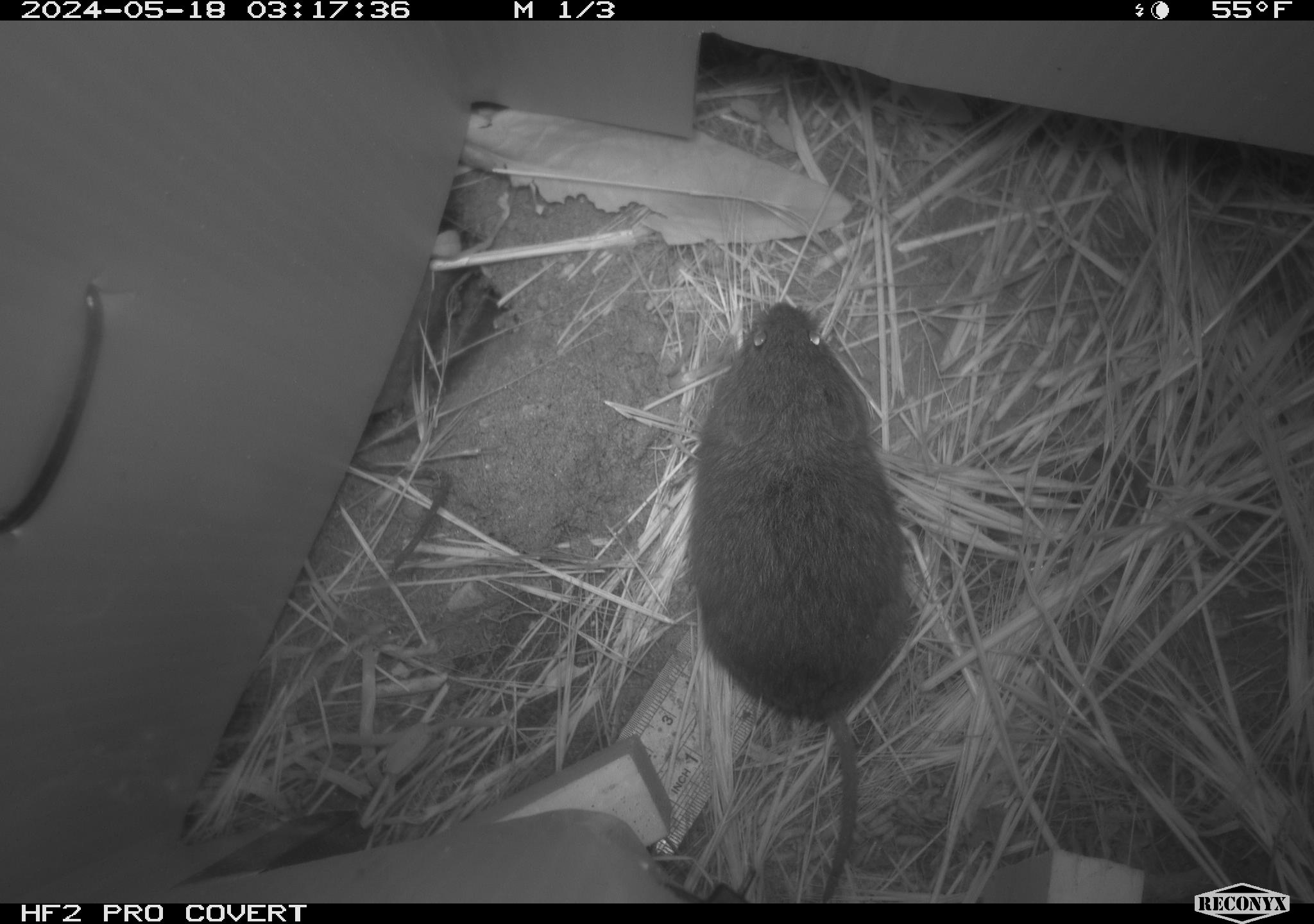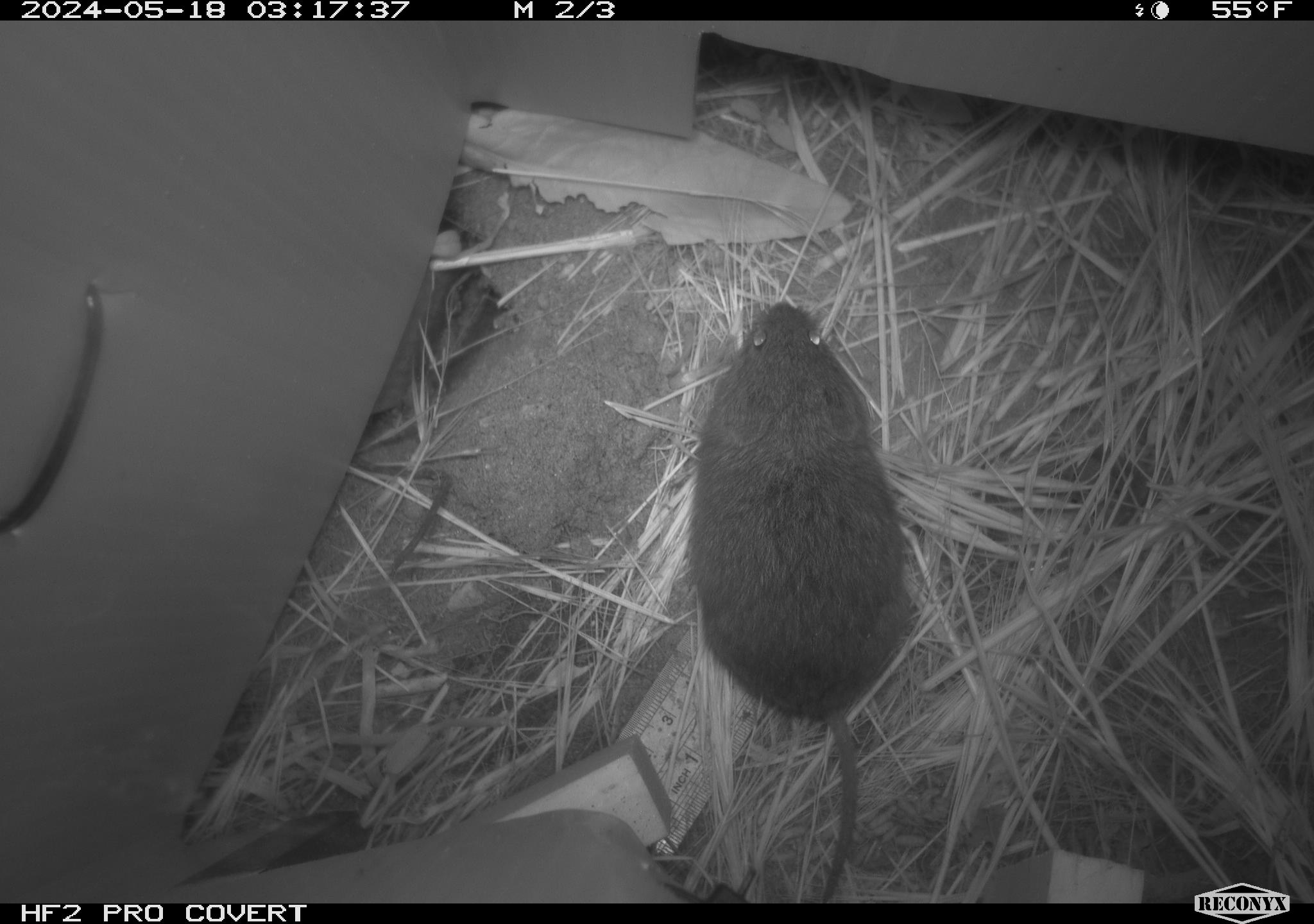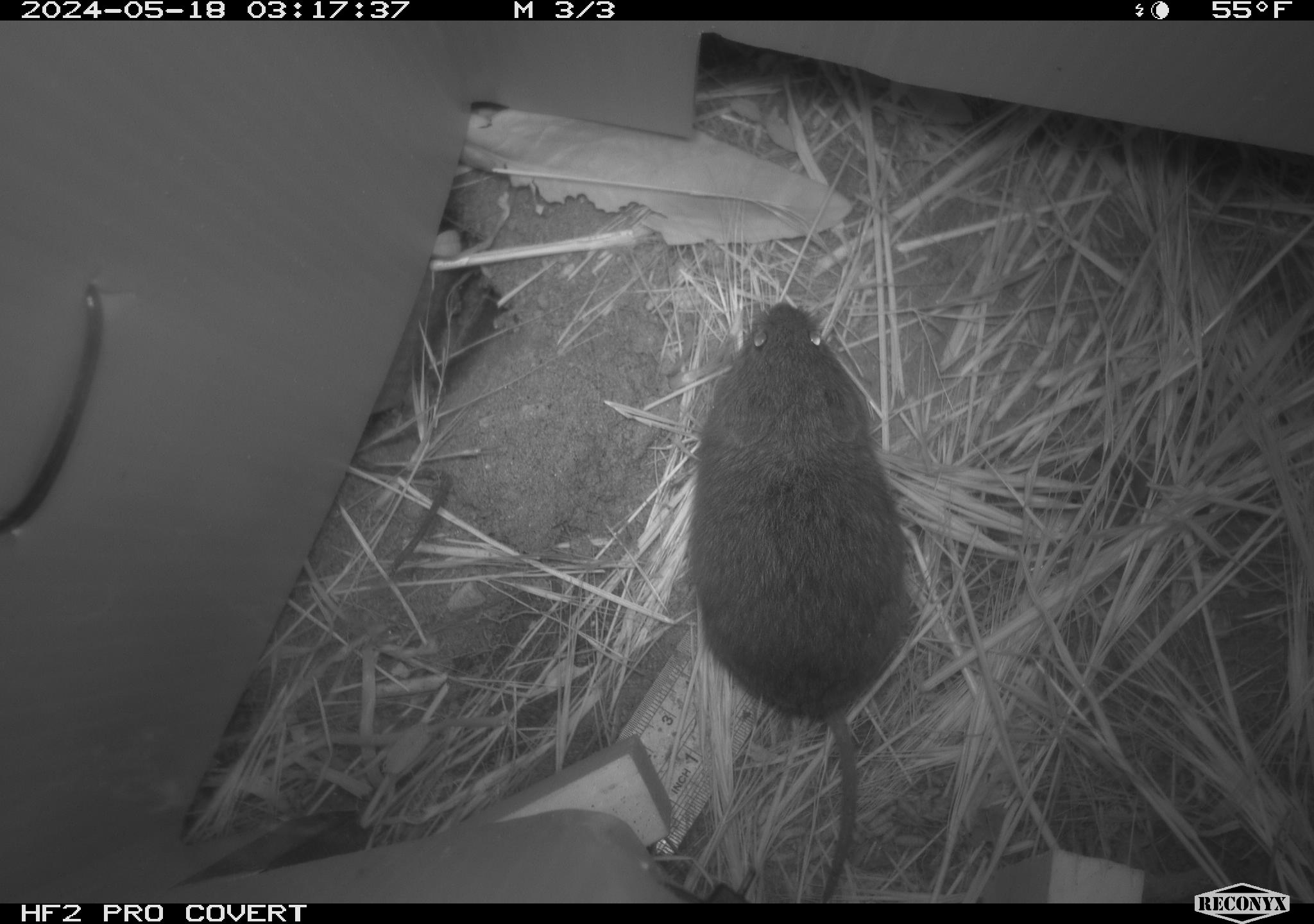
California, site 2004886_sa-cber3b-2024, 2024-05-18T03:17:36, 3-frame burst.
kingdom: Animalia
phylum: Chordata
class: Mammalia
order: Rodentia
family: Cricetidae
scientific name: Arvicolinae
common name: voles, lemmings, and muskrats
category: arvicolinae subfamily